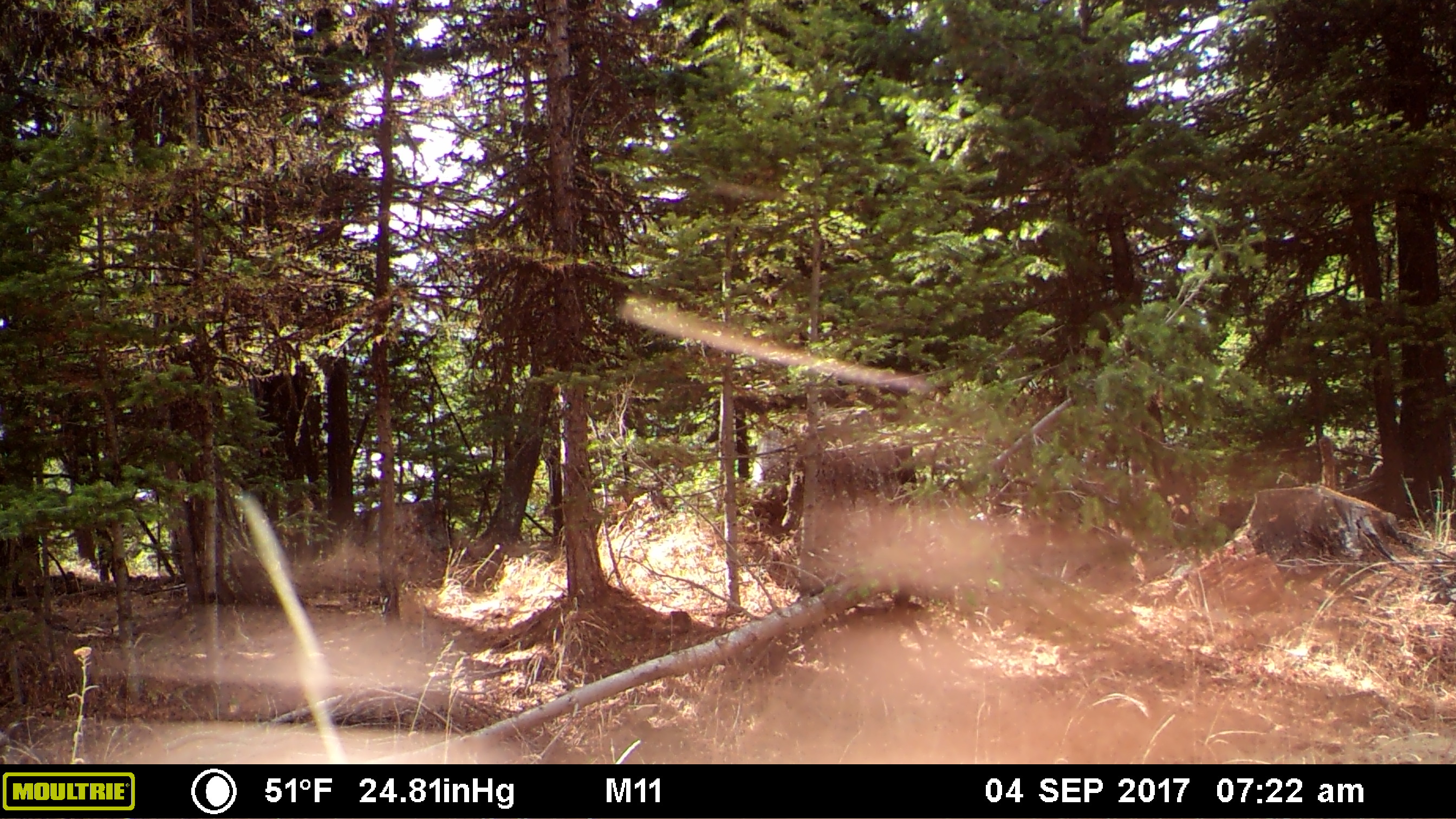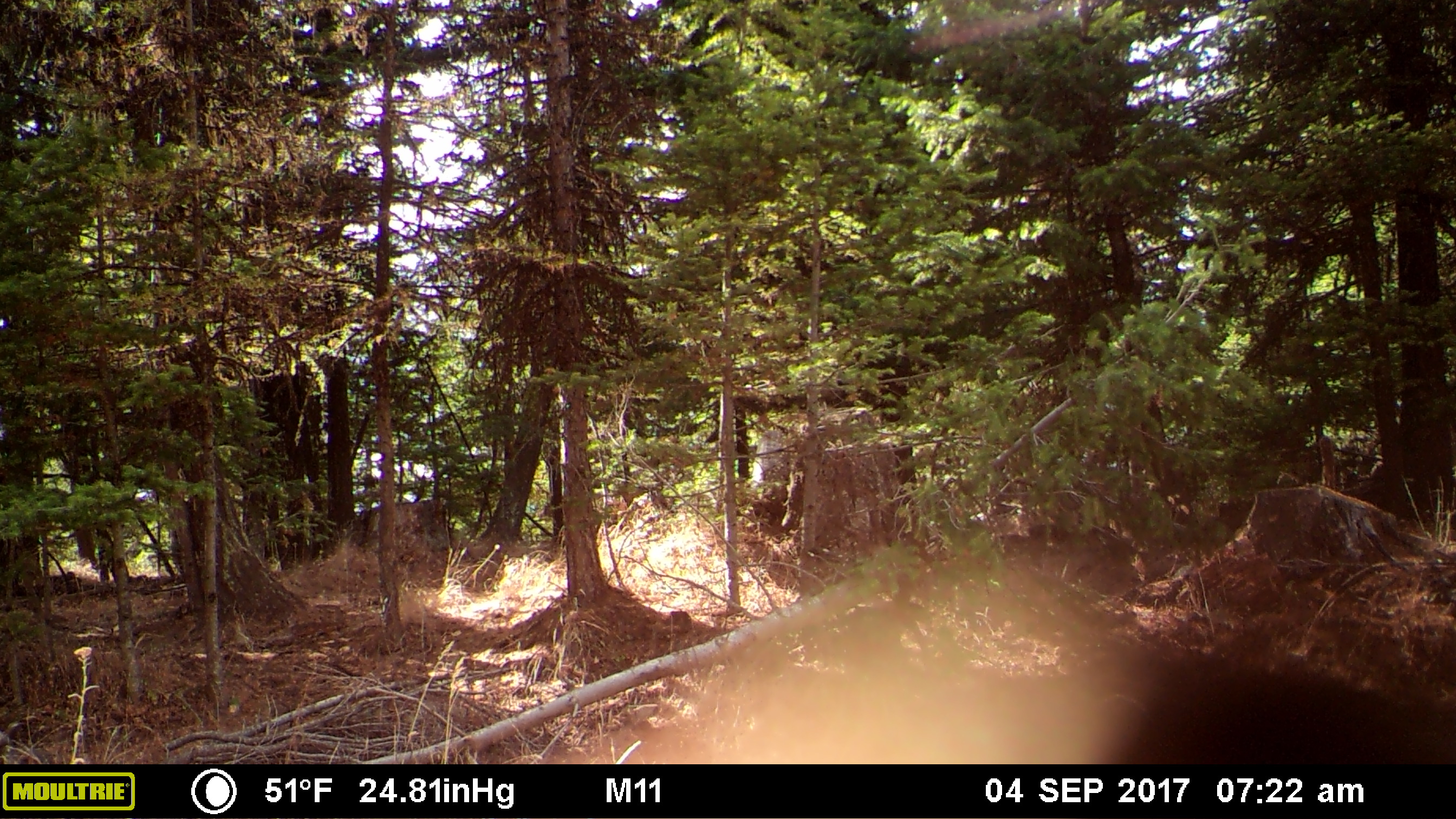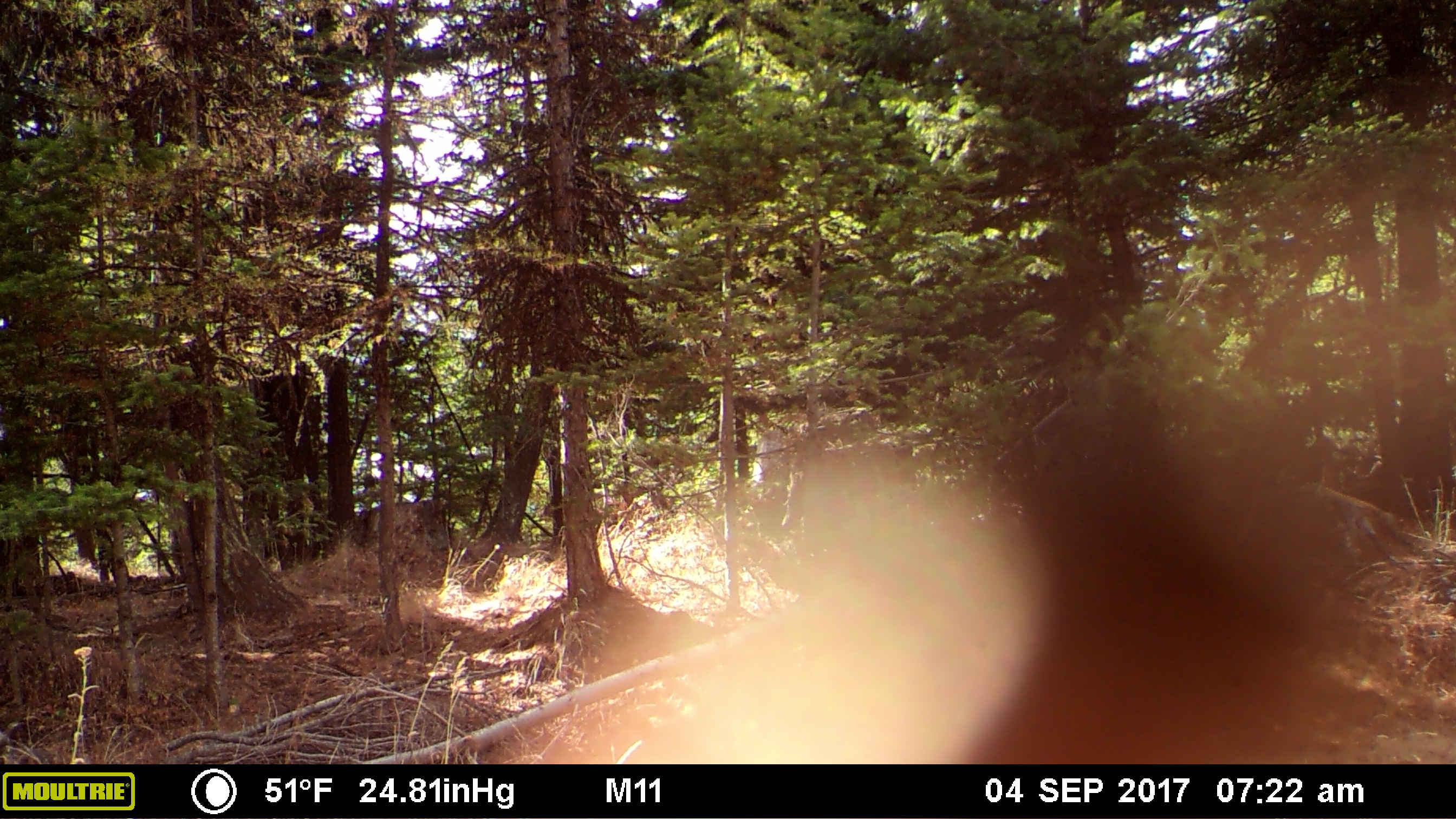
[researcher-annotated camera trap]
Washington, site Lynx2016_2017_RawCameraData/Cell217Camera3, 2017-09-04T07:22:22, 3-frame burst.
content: unidentified animal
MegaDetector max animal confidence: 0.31